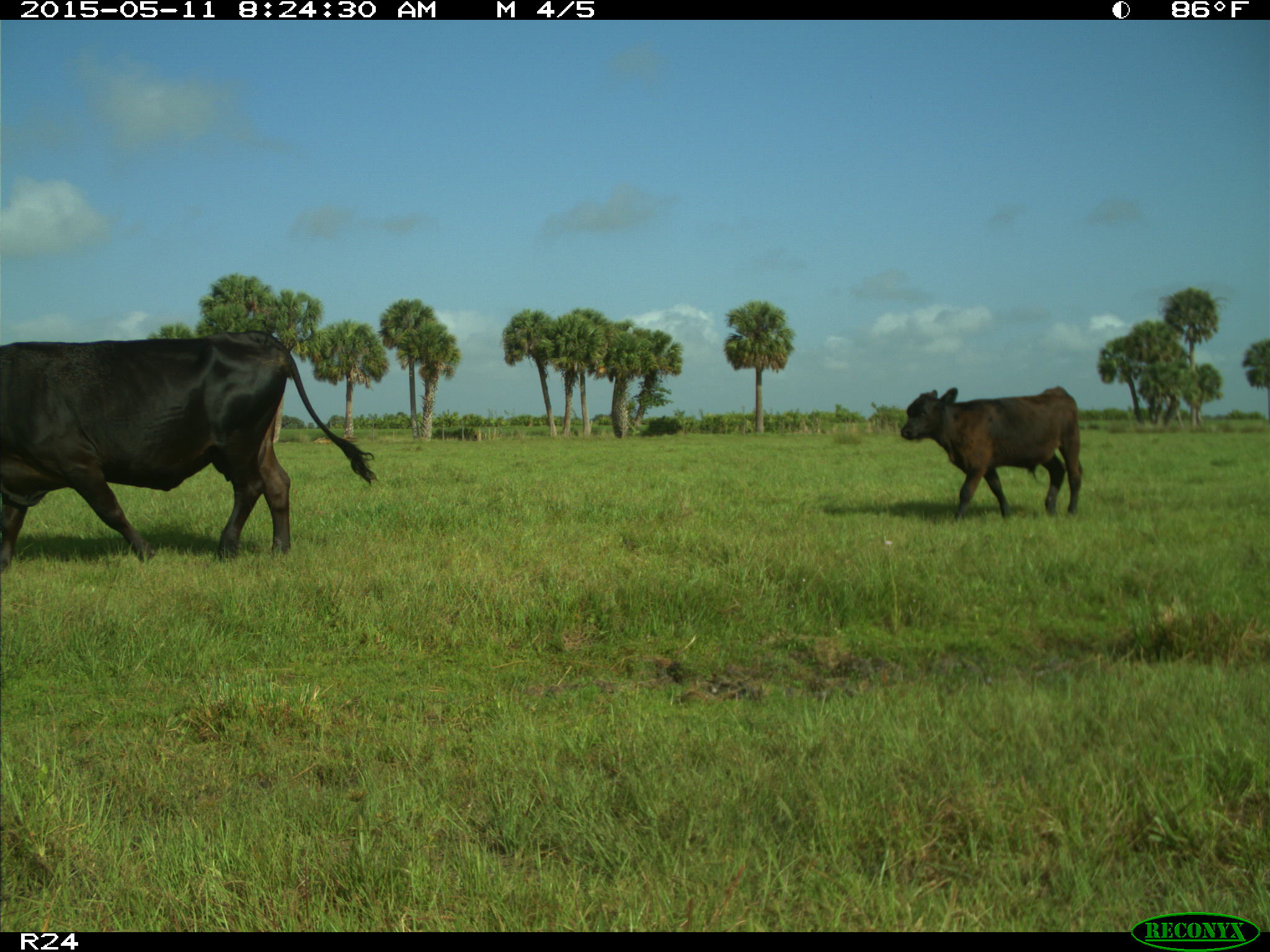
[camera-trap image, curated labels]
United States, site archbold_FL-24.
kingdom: Animalia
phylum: Chordata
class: Mammalia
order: Artiodactyla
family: Bovidae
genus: Bos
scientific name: Bos taurus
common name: domestic cow